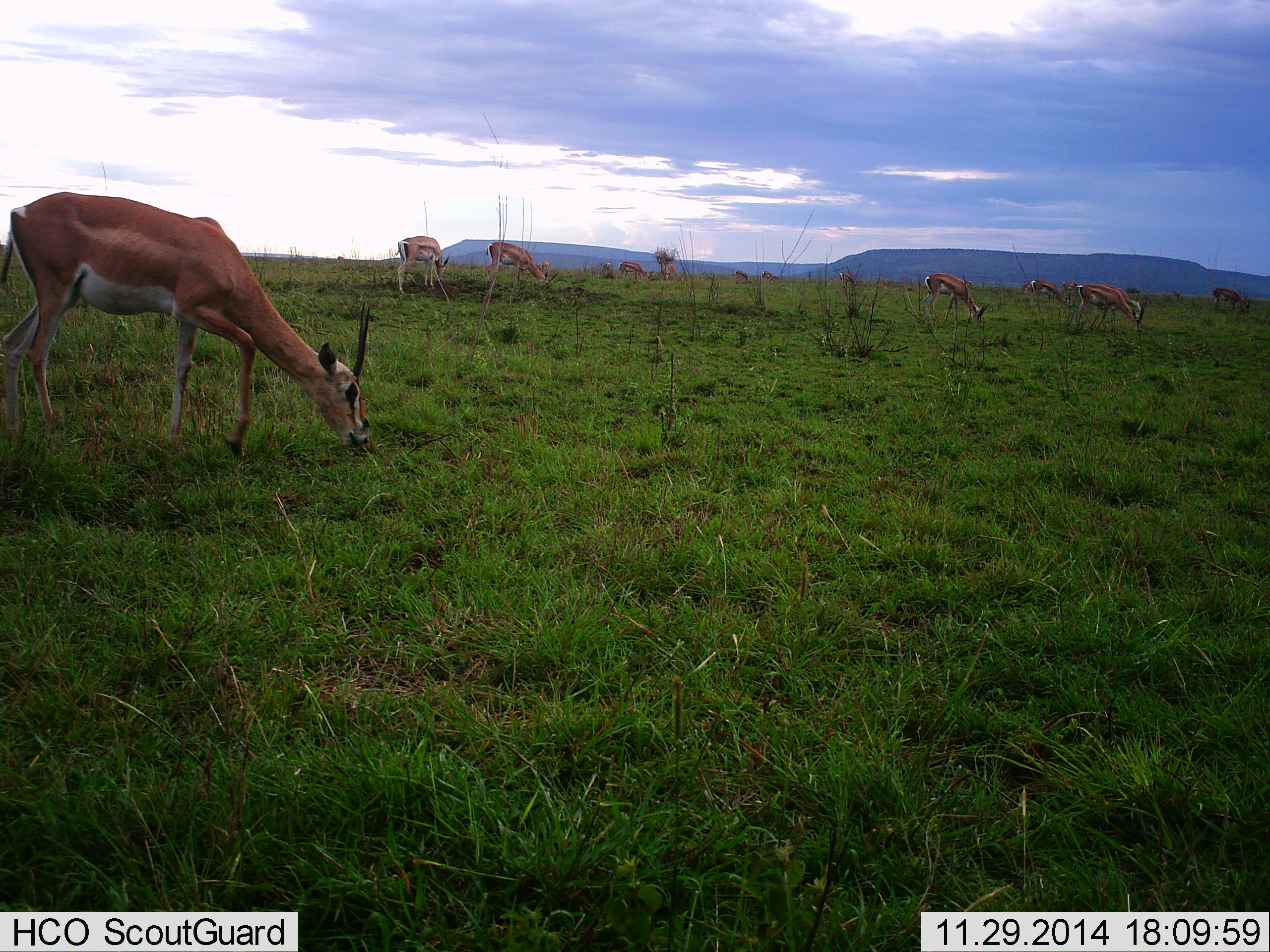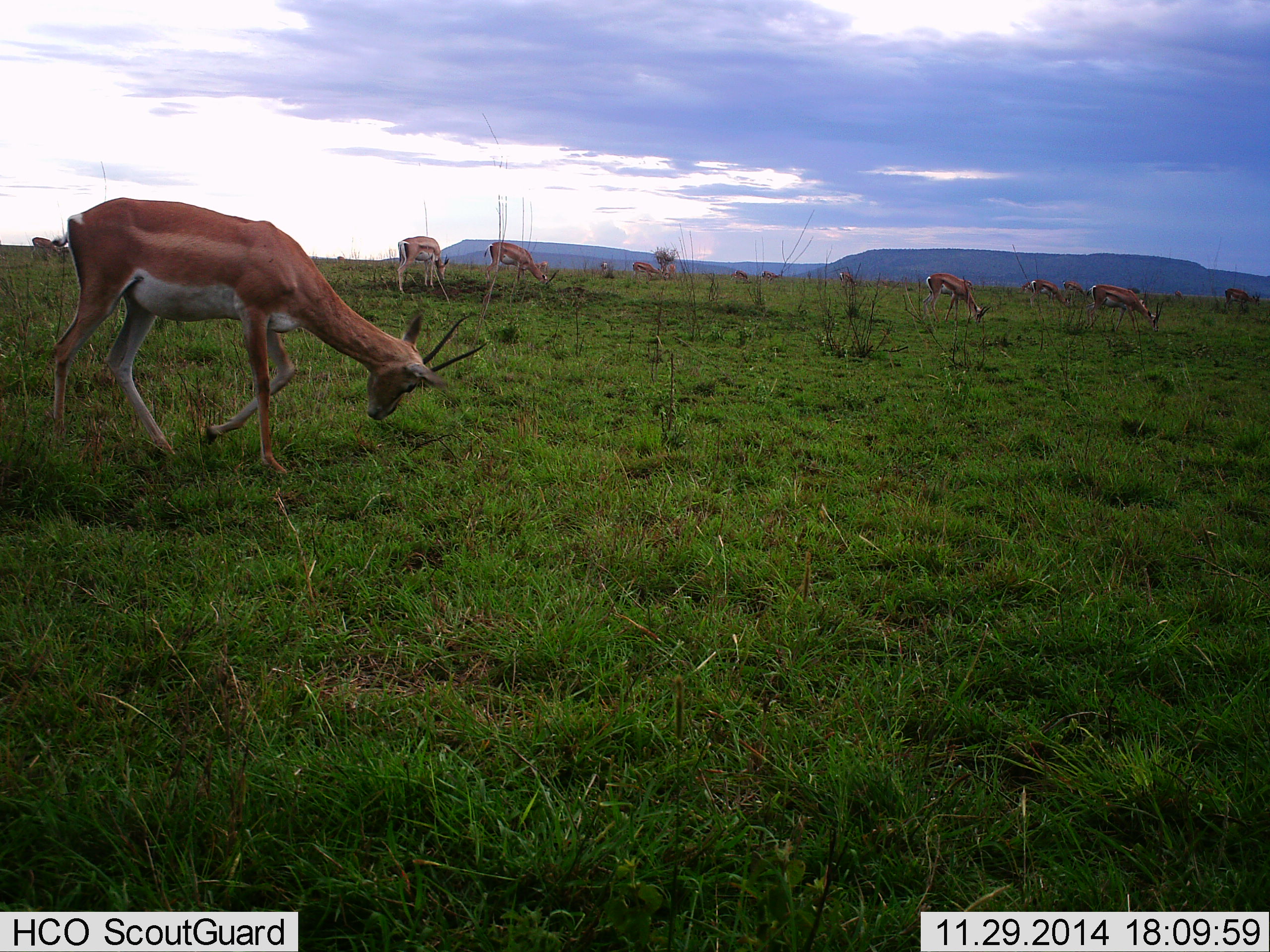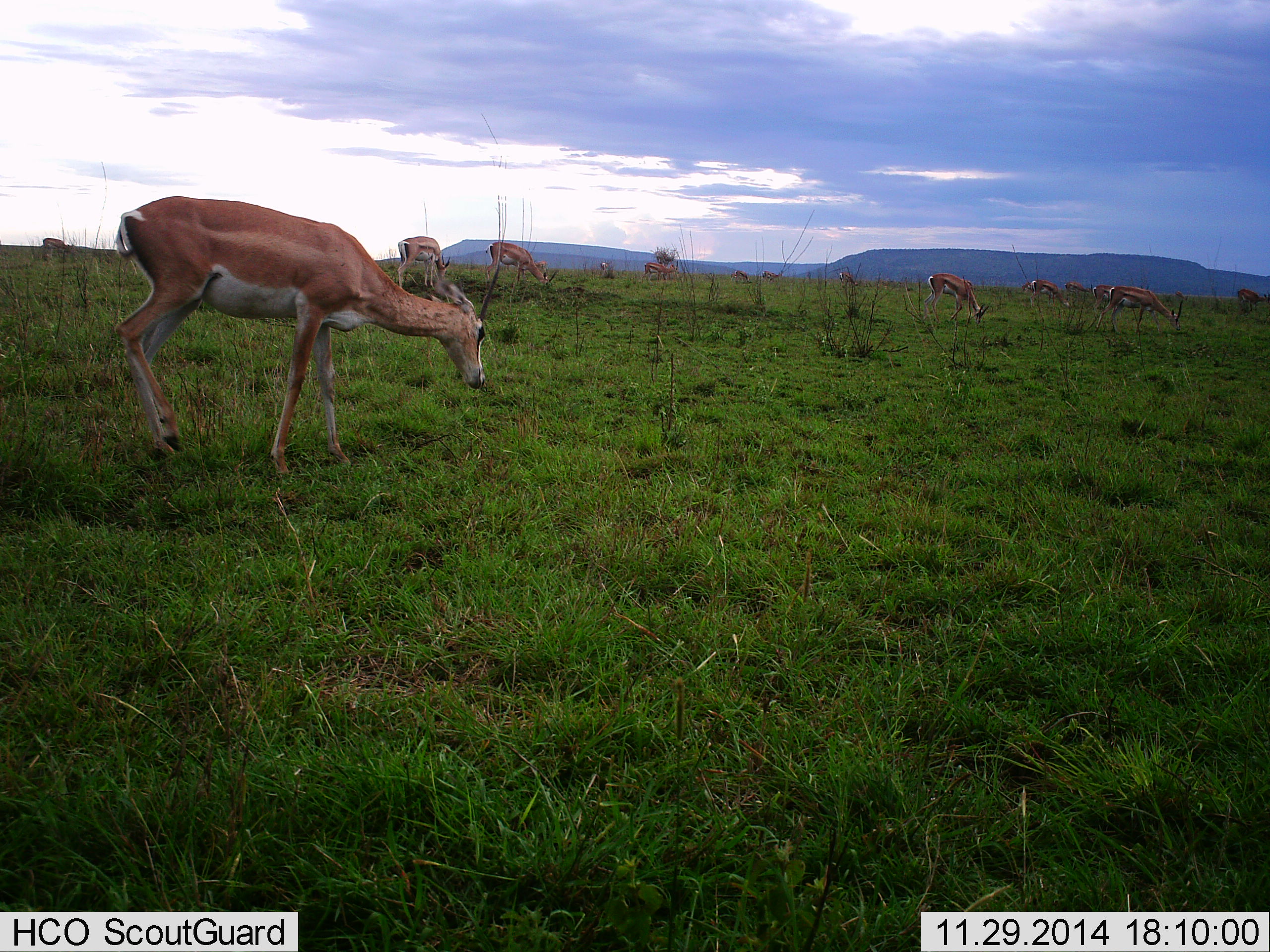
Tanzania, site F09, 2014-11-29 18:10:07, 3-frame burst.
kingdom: Animalia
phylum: Chordata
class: Mammalia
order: Artiodactyla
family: Bovidae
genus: Nanger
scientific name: Nanger granti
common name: grant's gazelle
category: gazellegrants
Gazellegrants (grant's gazelle) (Nanger granti), count 11-50. Behavior (volunteer vote fractions): standing 36%, resting 0%, moving 73%, interacting 0%. Young present (vote fraction): 9%. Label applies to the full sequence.